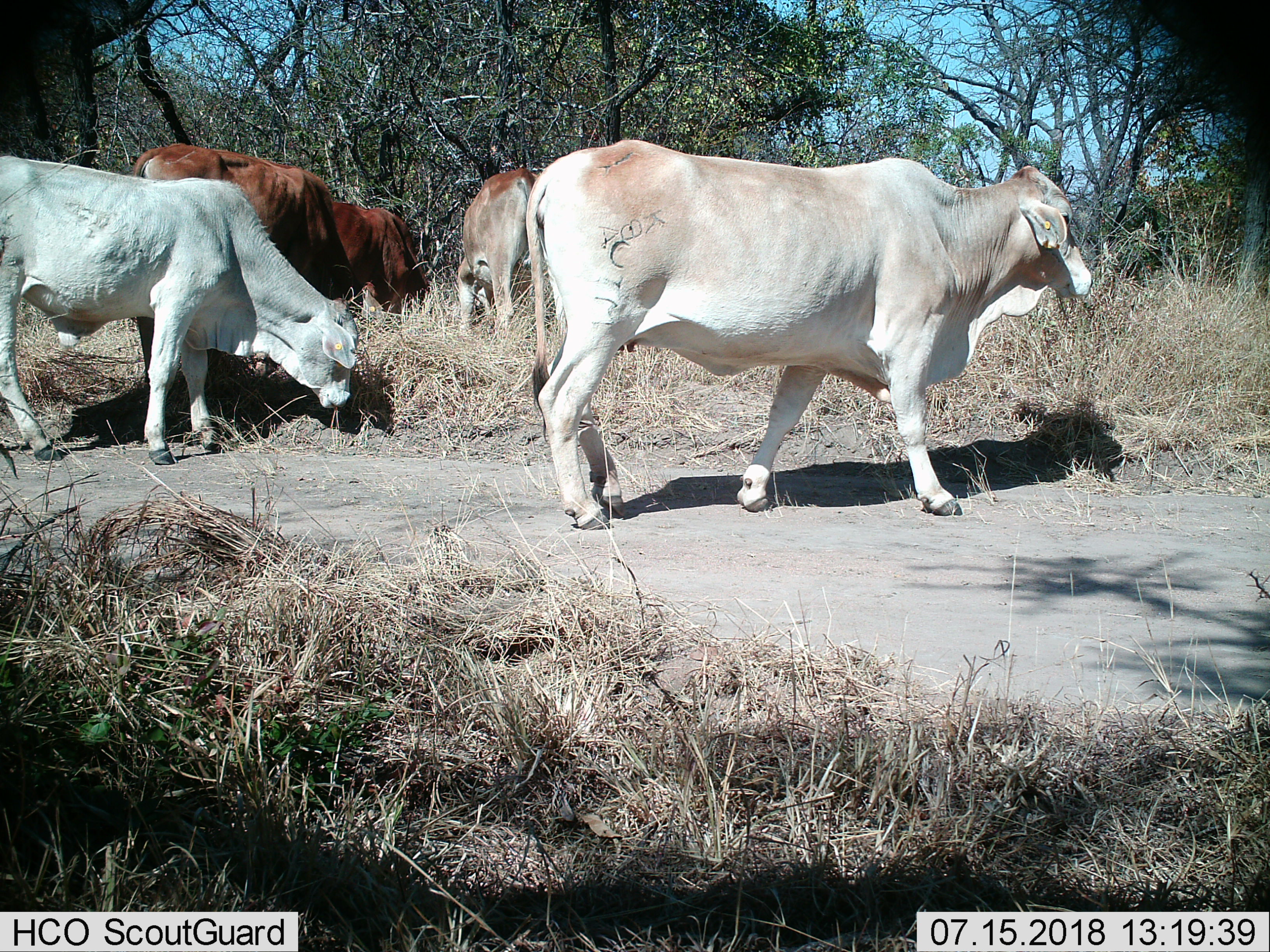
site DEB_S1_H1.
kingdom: Animalia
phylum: Chordata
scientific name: Vertebrata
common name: domestic animal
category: domesticanimal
Domesticanimal (domestic animal) (Vertebrata), count 4. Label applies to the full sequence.